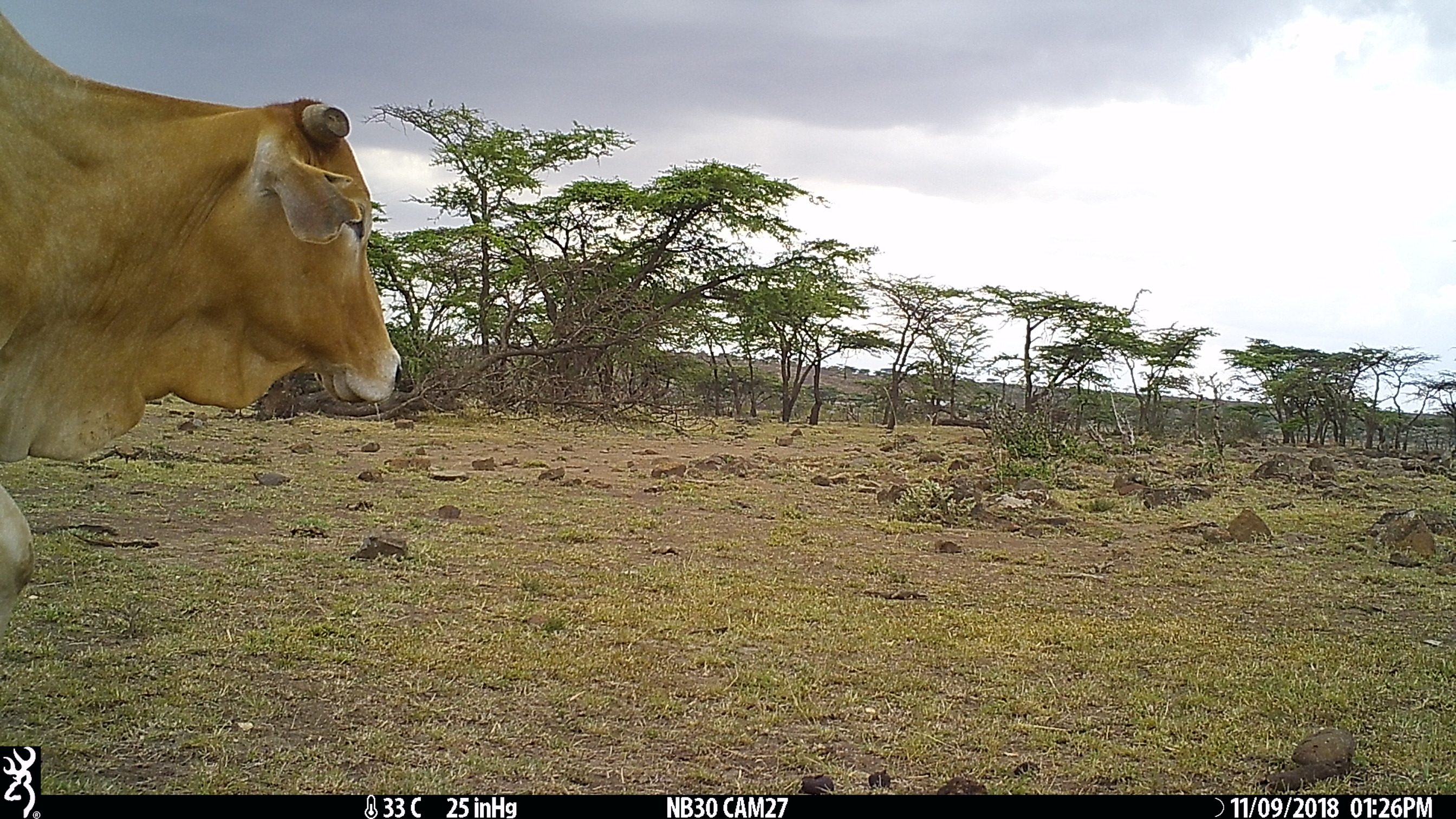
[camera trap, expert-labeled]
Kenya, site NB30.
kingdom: Animalia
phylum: Chordata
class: Mammalia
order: Artiodactyla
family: Bovidae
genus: Bos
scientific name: Bos taurus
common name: cattle